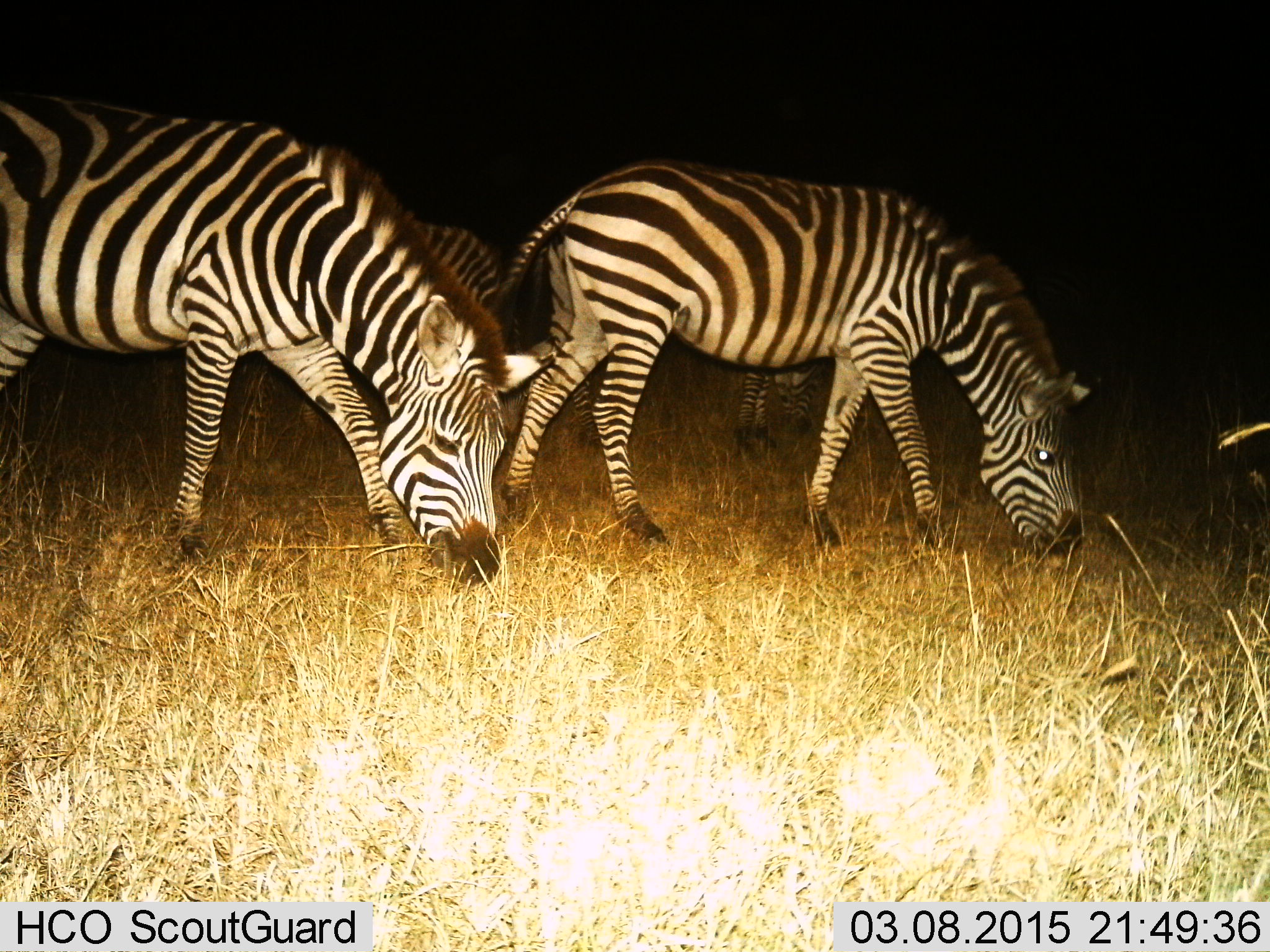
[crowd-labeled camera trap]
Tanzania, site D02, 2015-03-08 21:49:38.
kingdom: Animalia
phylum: Chordata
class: Mammalia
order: Perissodactyla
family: Equidae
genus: Equus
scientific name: Equus quagga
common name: plains zebra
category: zebra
Zebra (plains zebra) (Equus quagga), count 4. Behavior (volunteer vote fractions): standing 20%, resting 0%, moving 10%, interacting 0%. Young present (vote fraction): 10%. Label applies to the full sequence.